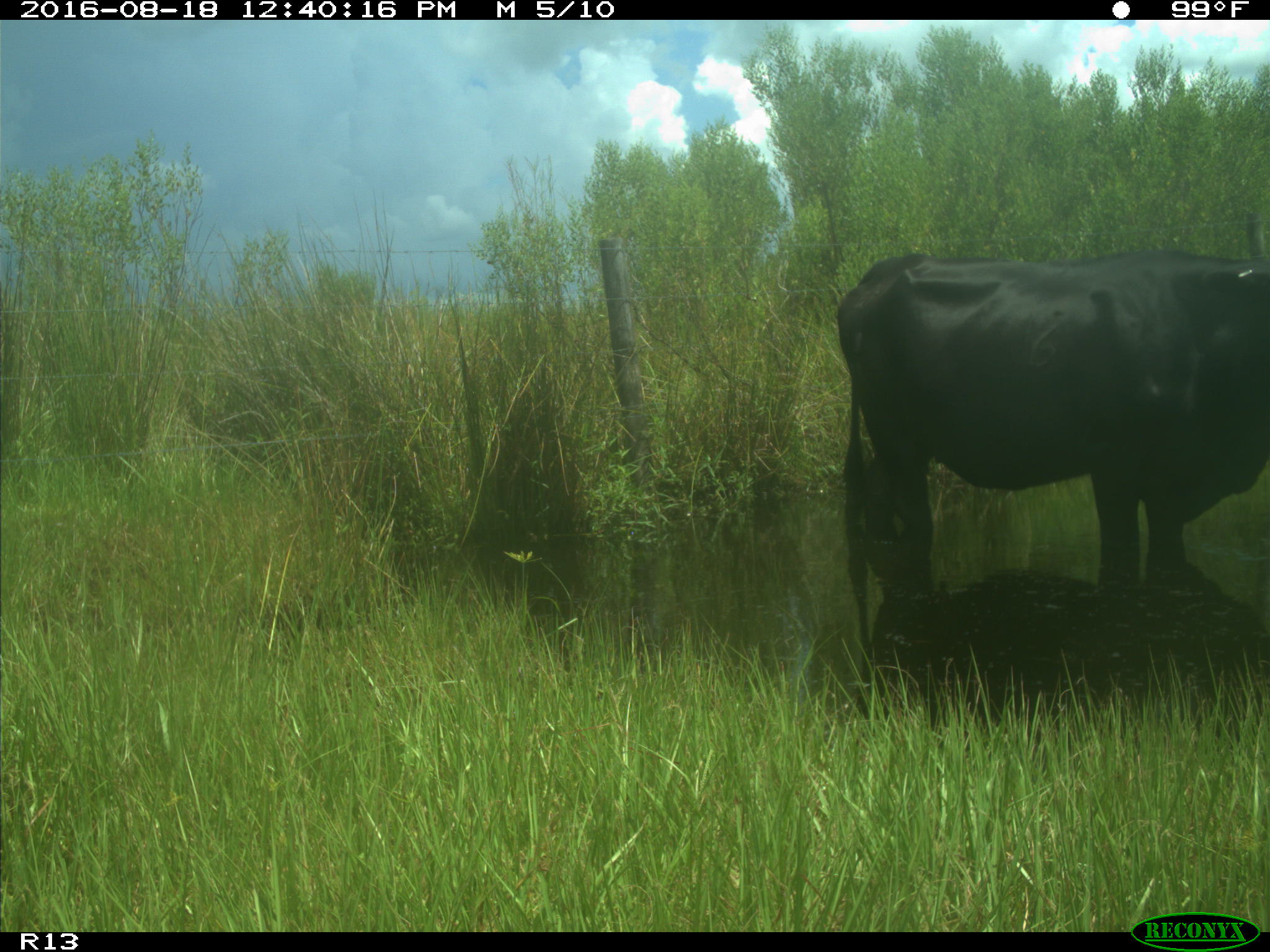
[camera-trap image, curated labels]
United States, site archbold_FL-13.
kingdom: Animalia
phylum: Chordata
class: Mammalia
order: Artiodactyla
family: Bovidae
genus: Bos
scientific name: Bos taurus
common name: domestic cow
Bos taurus (domestic cow).